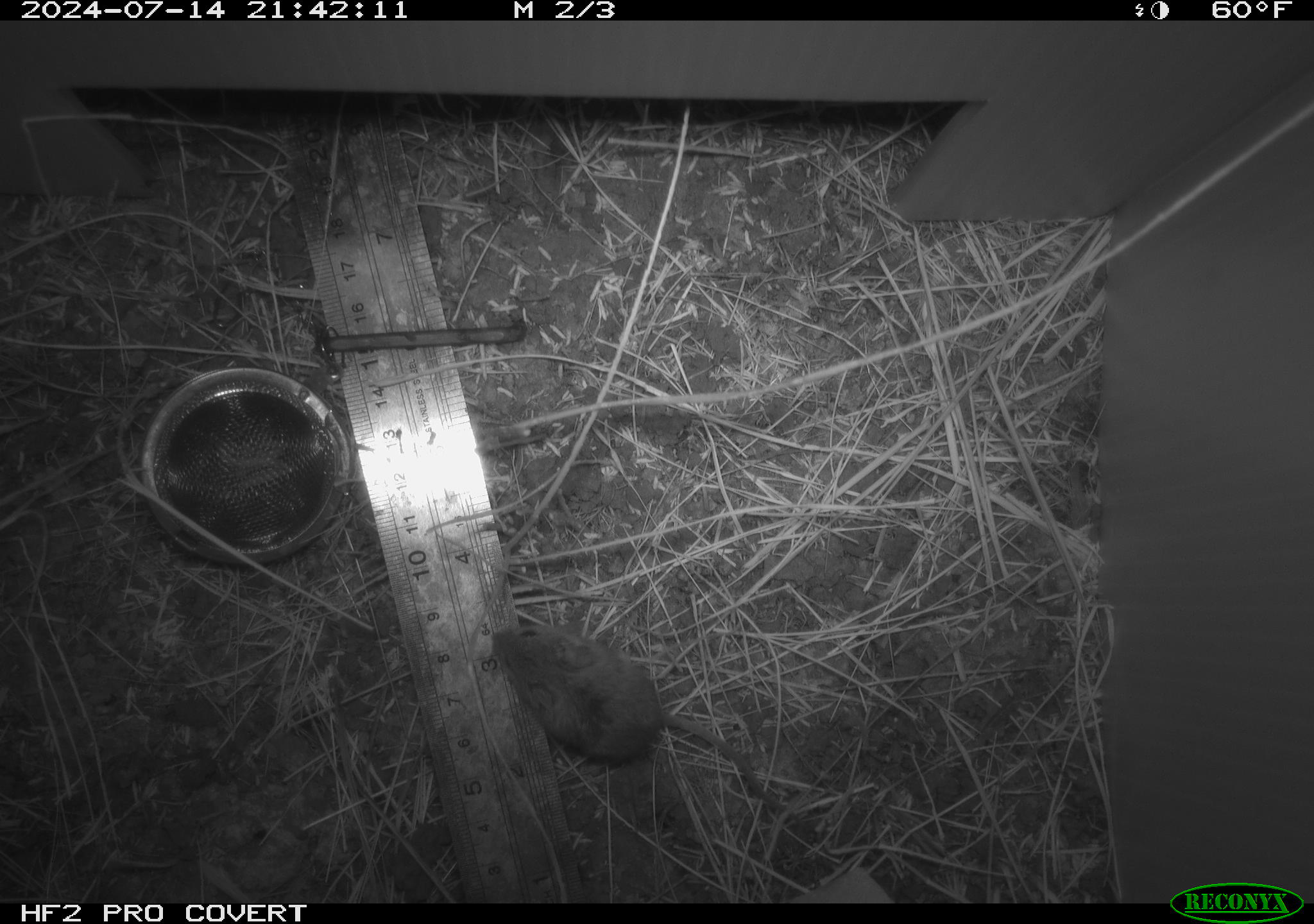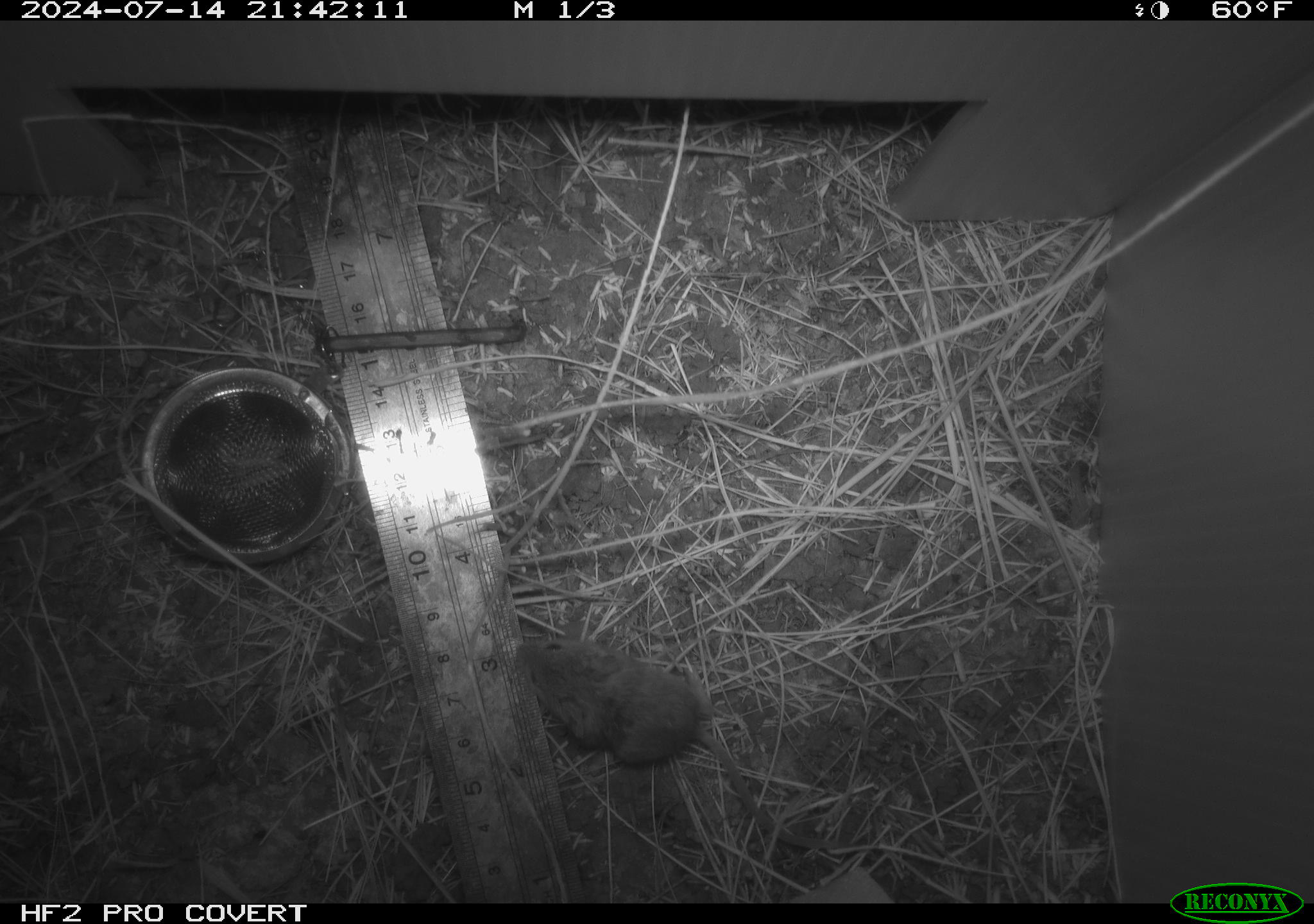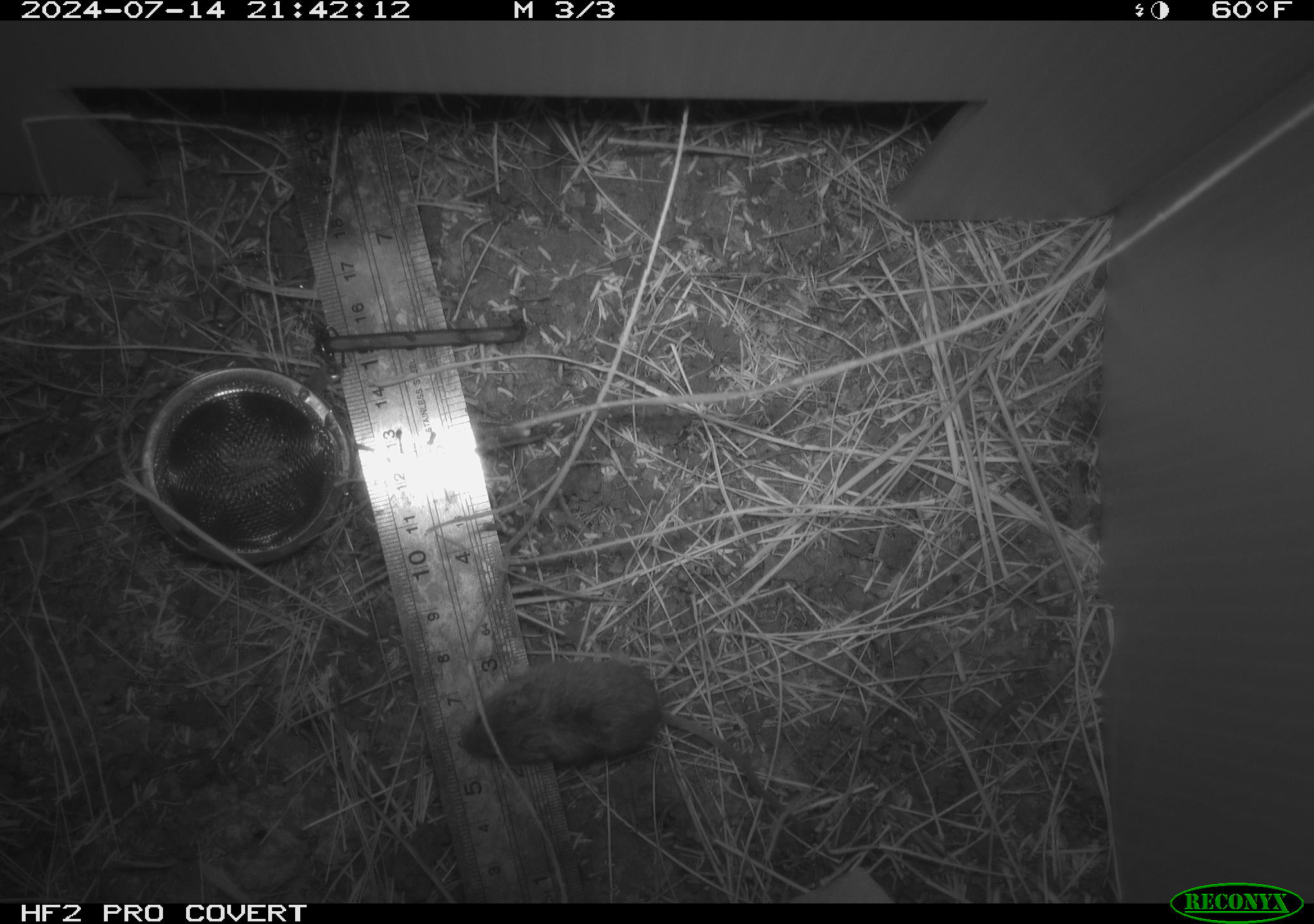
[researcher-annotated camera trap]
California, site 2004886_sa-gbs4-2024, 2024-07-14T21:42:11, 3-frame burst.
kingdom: Animalia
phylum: Chordata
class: Mammalia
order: Rodentia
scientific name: Rodentia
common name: mouse species